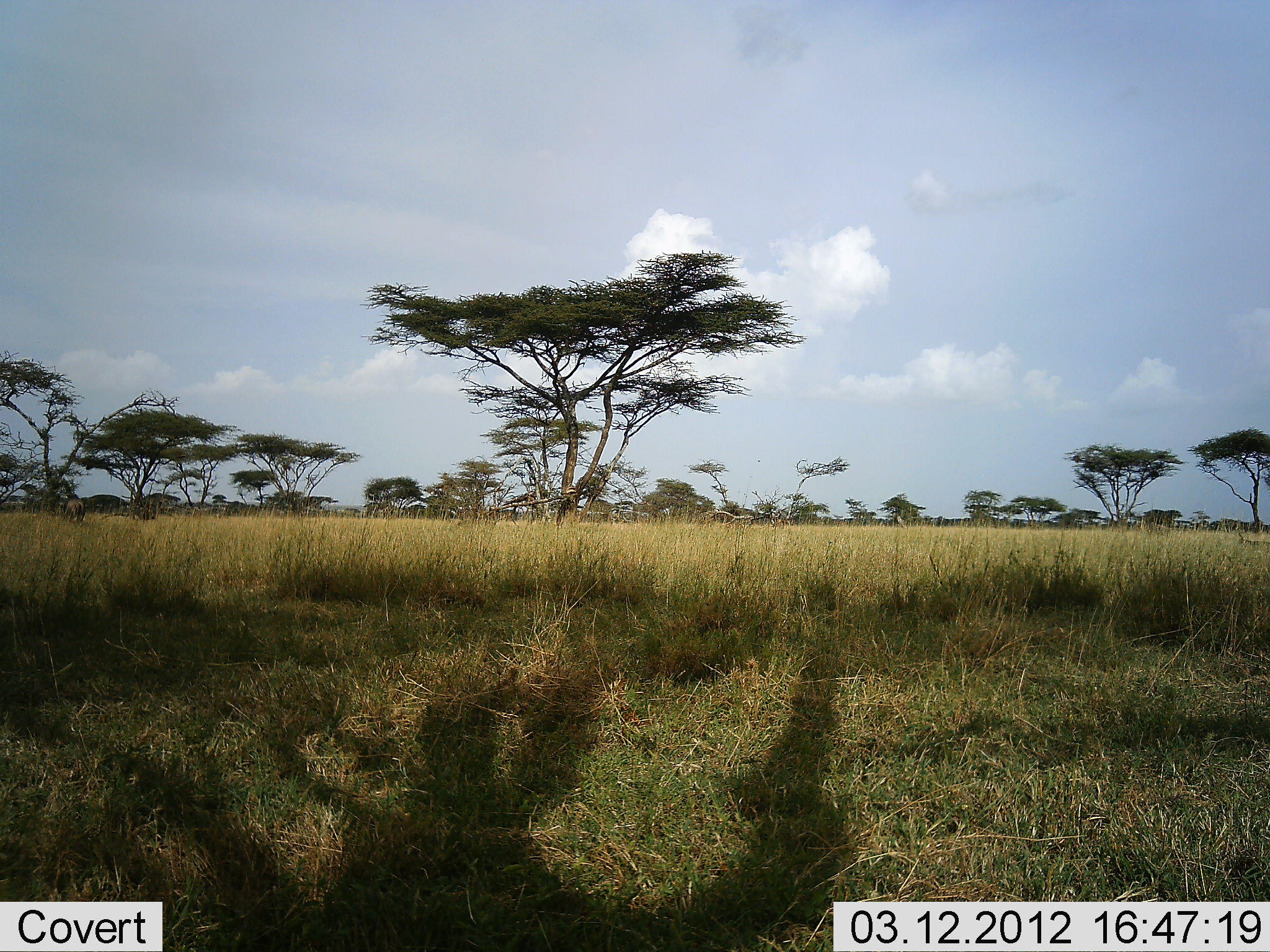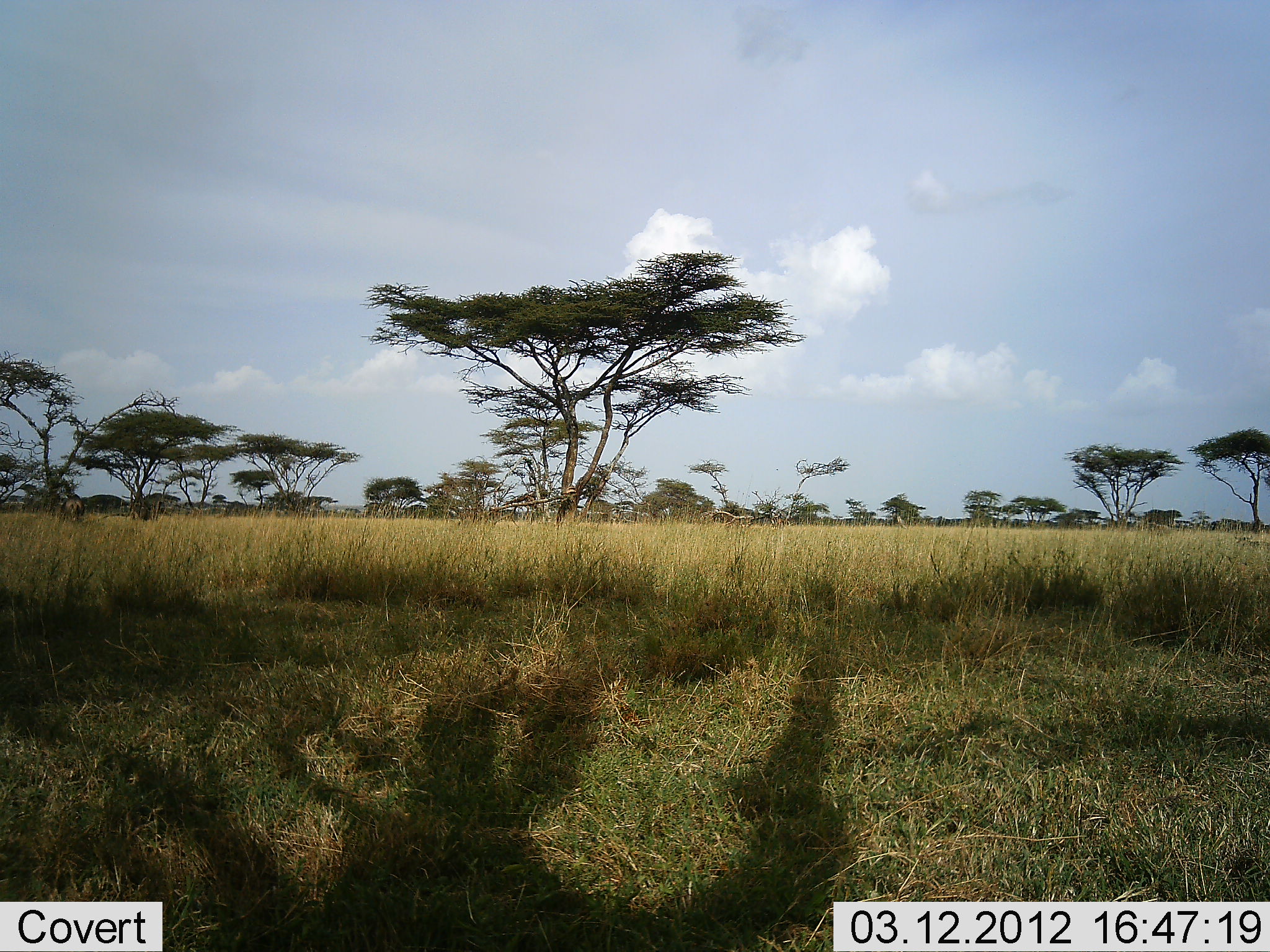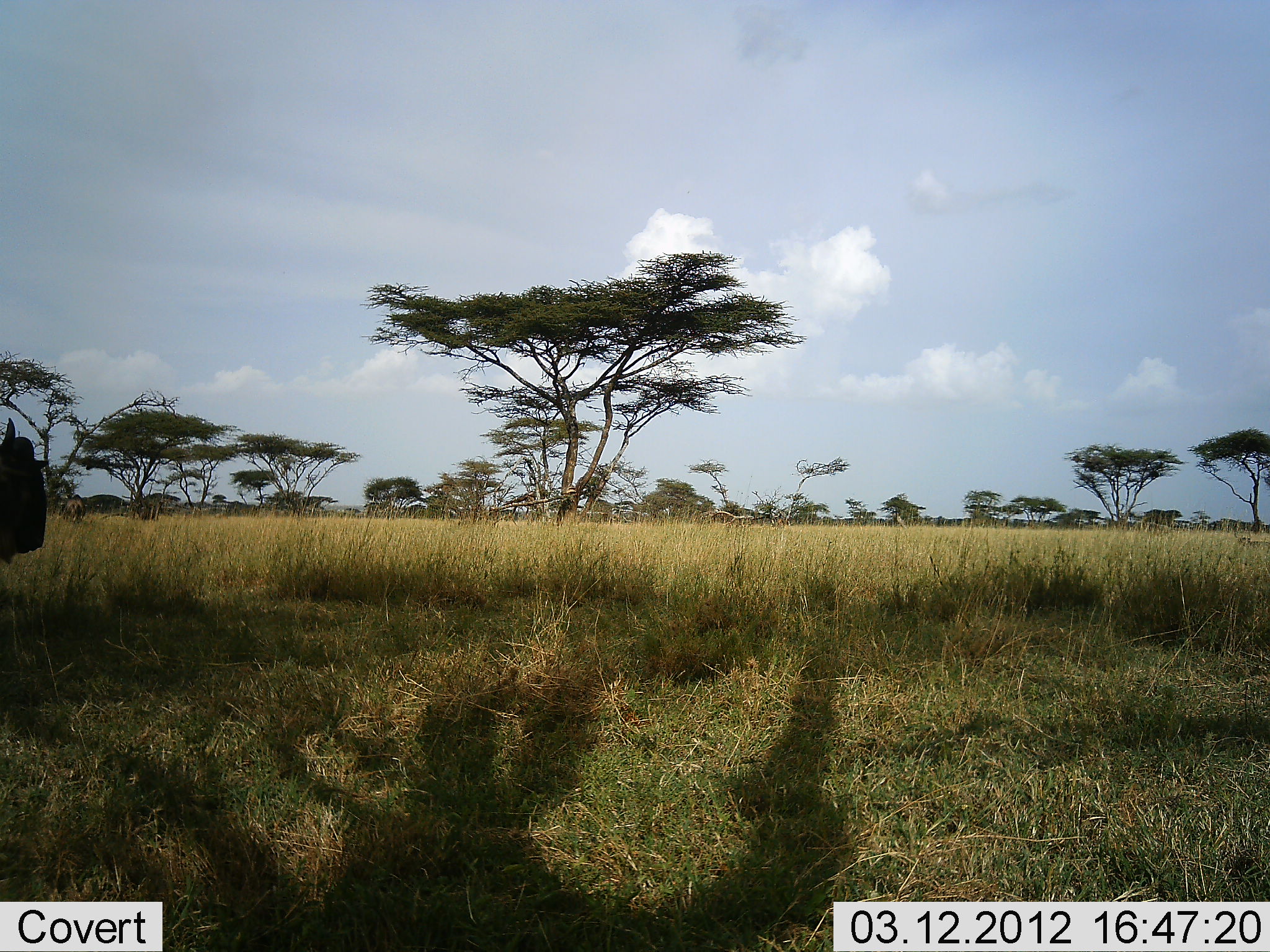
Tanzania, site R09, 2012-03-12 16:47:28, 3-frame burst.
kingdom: Animalia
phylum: Chordata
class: Mammalia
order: Artiodactyla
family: Bovidae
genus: Connochaetes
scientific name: Connochaetes taurinus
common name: blue wildebeest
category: wildebeest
Wildebeest (blue wildebeest) (Connochaetes taurinus), count 1. Behavior (volunteer vote fractions): standing 7%, resting 0%, moving 100%, interacting 0%. Young present (vote fraction): 0%. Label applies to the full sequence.